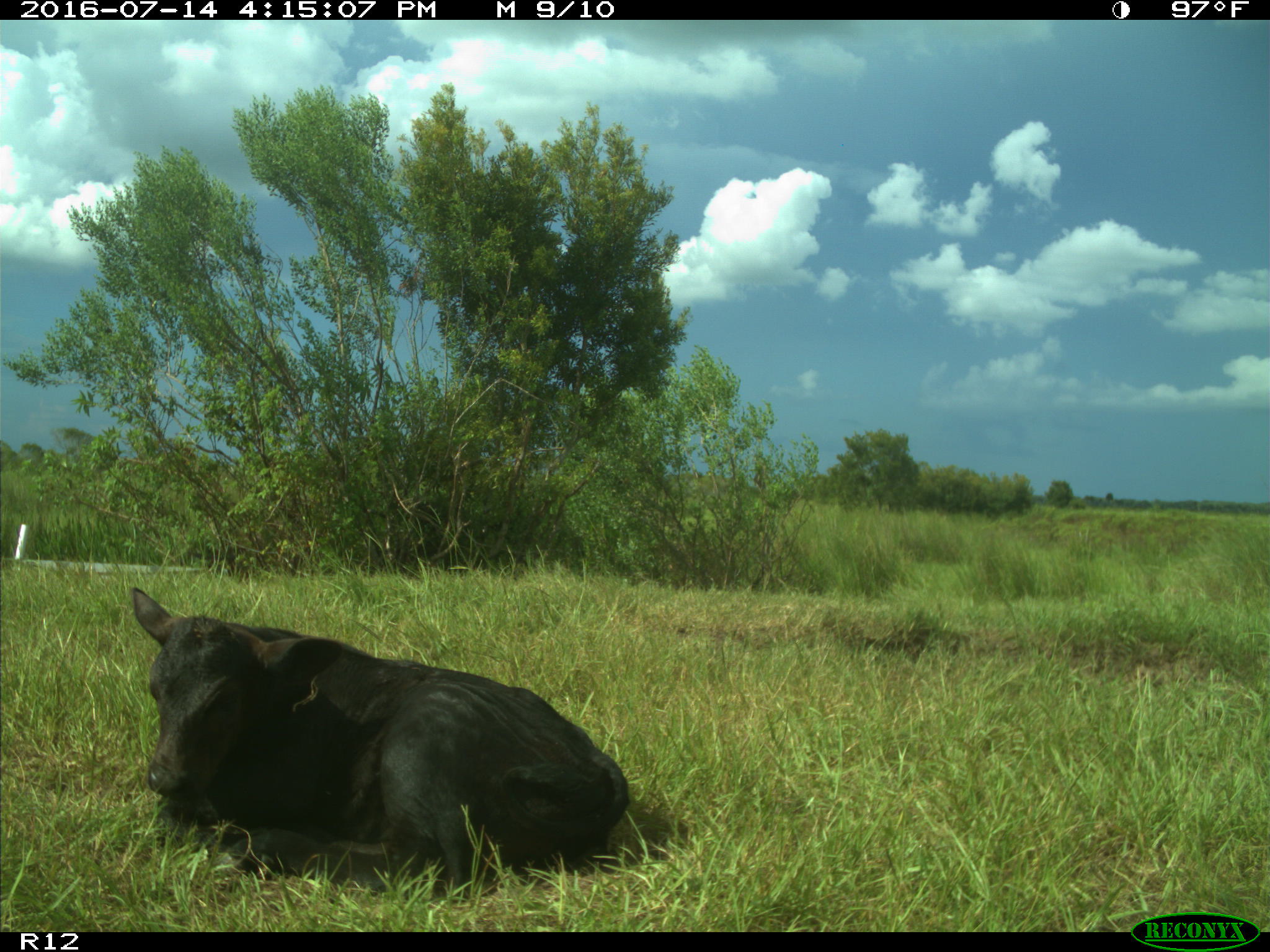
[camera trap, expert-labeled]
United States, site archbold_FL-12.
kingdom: Animalia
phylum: Chordata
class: Mammalia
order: Artiodactyla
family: Bovidae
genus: Bos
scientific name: Bos taurus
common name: domestic cow